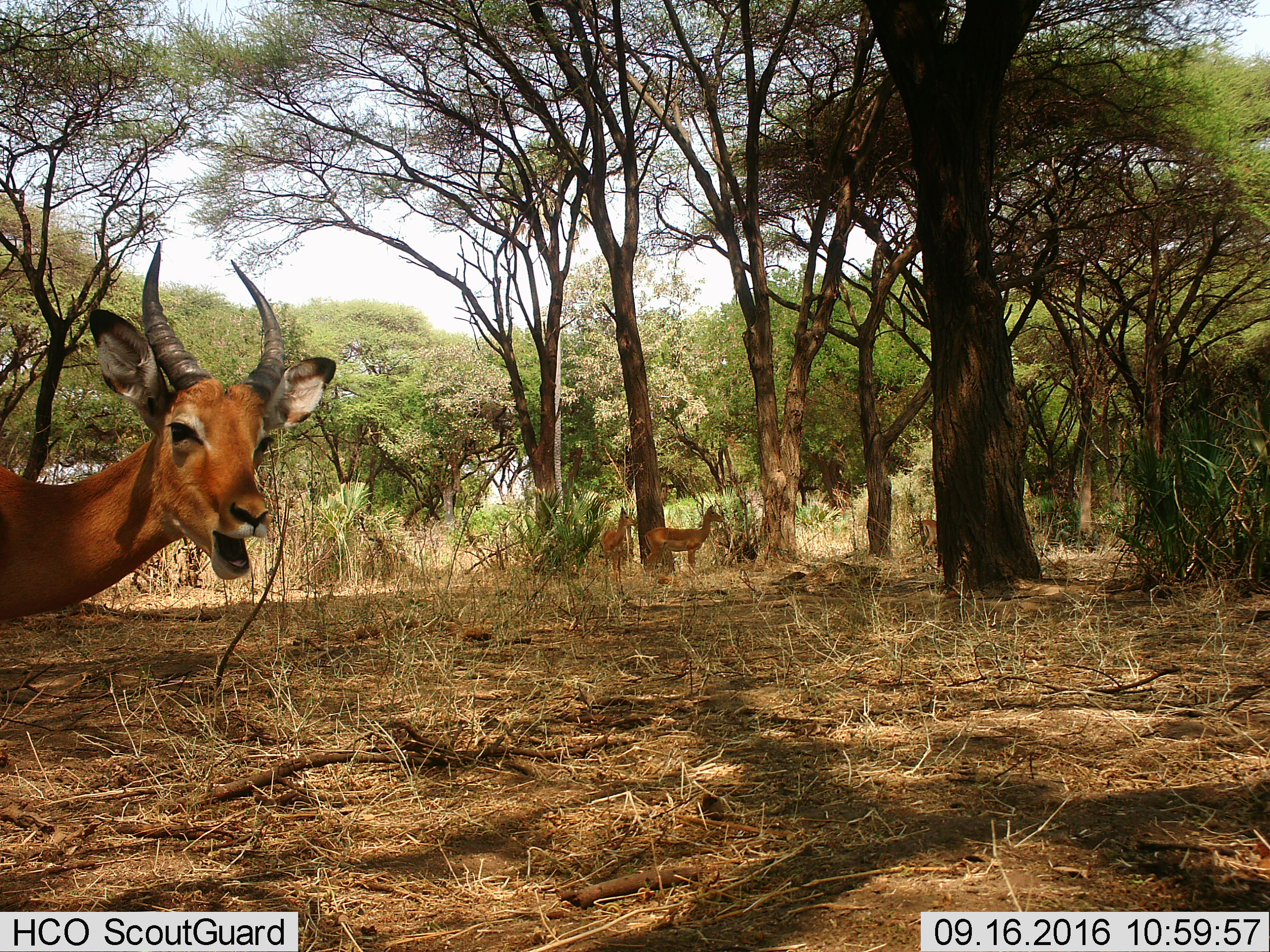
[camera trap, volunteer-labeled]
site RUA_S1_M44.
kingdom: Animalia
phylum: Chordata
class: Mammalia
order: Artiodactyla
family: Bovidae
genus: Aepyceros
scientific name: Aepyceros melampus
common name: impala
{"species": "impala (Aepyceros melampus)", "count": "4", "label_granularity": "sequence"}